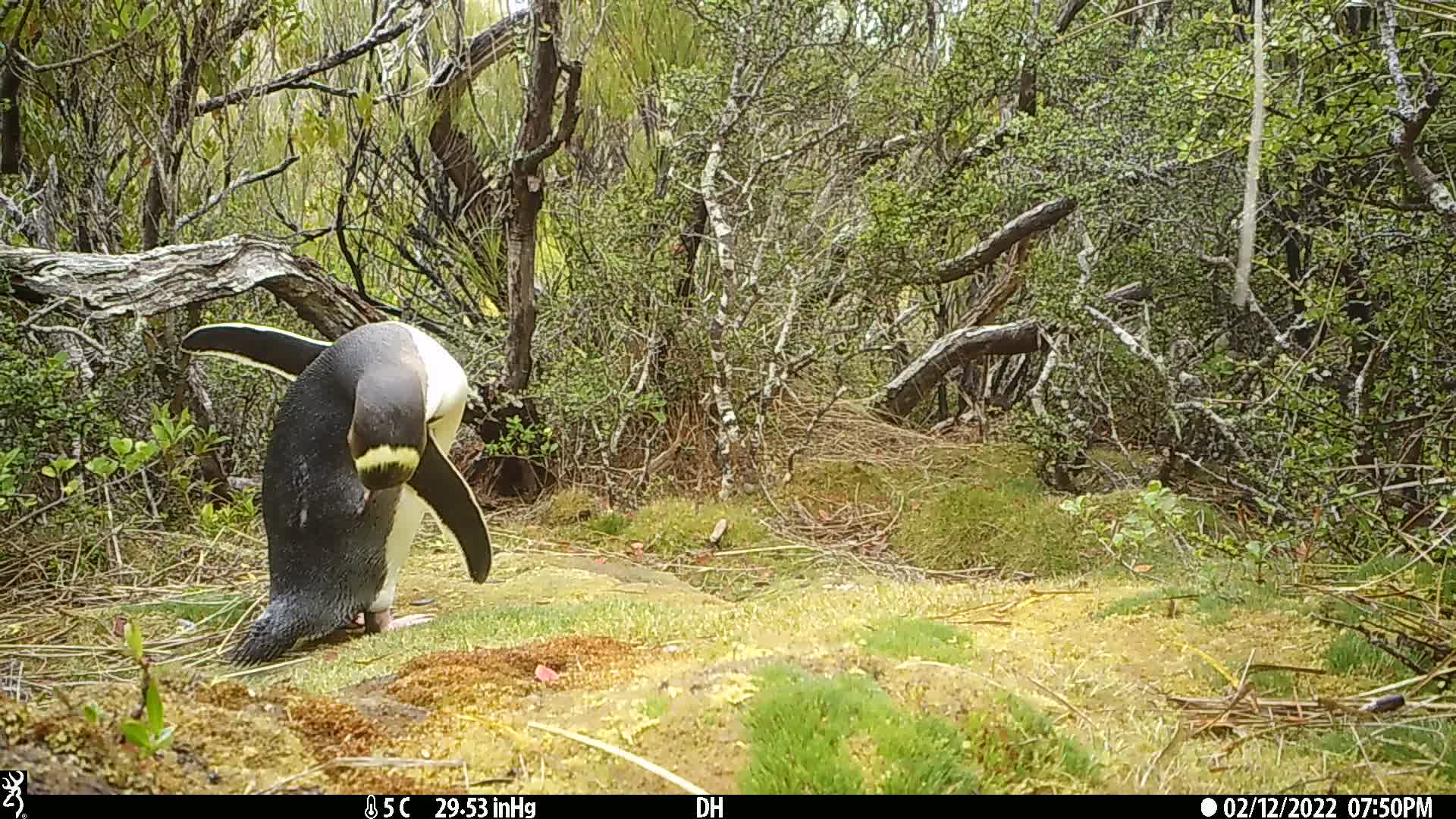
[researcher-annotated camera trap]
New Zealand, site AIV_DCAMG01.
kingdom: Animalia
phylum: Chordata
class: Aves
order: Sphenisciformes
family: Spheniscidae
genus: Megadyptes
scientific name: Megadyptes antipodes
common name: yellow-eyed penguin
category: yellow eyed penguin